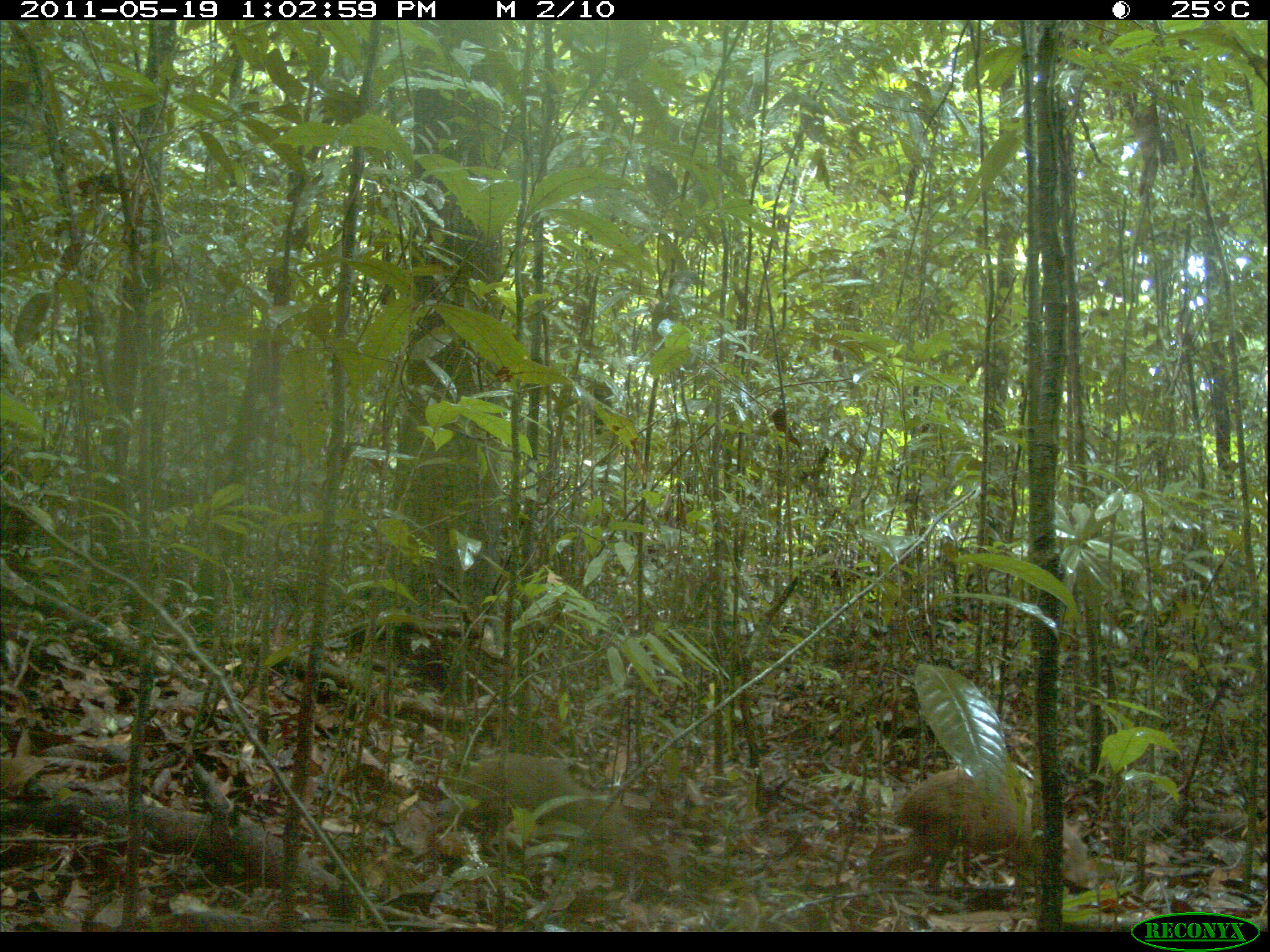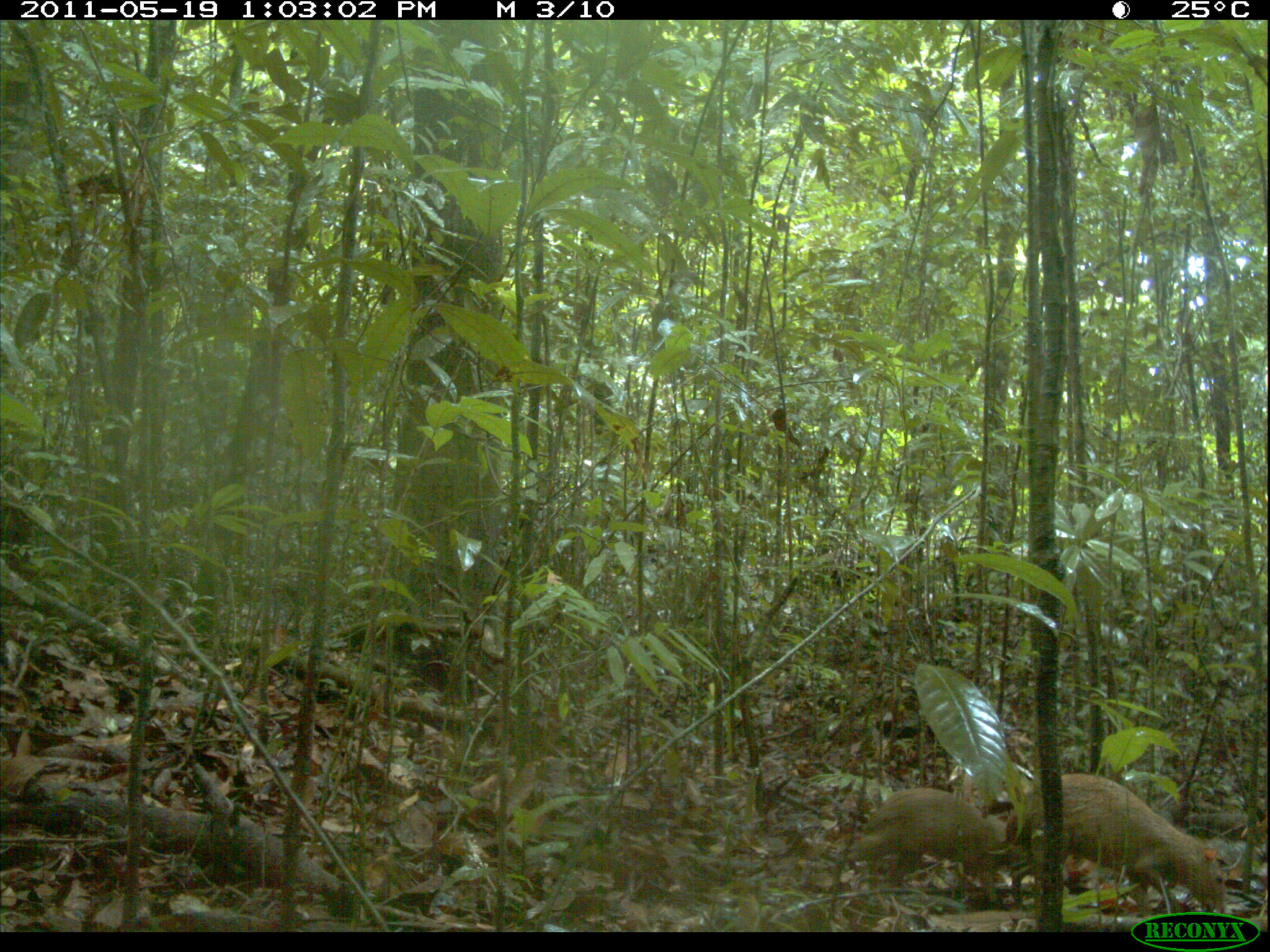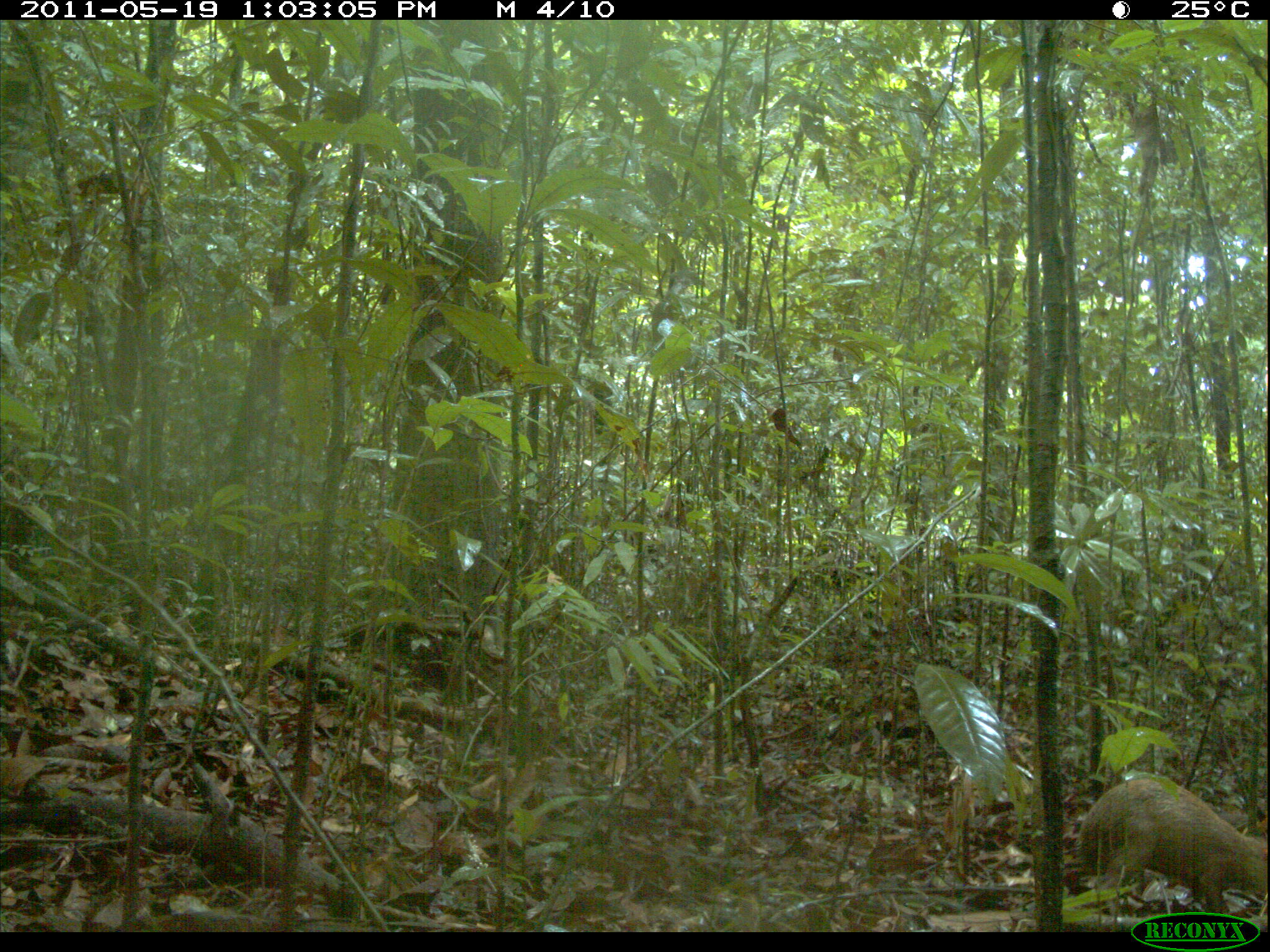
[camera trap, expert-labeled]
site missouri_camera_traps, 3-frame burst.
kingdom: Animalia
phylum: Chordata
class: Mammalia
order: Rodentia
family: Dasyproctidae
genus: Dasyprocta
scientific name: Dasyprocta coibae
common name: coiban agouti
Coiban agouti (Dasyprocta coibae). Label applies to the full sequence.